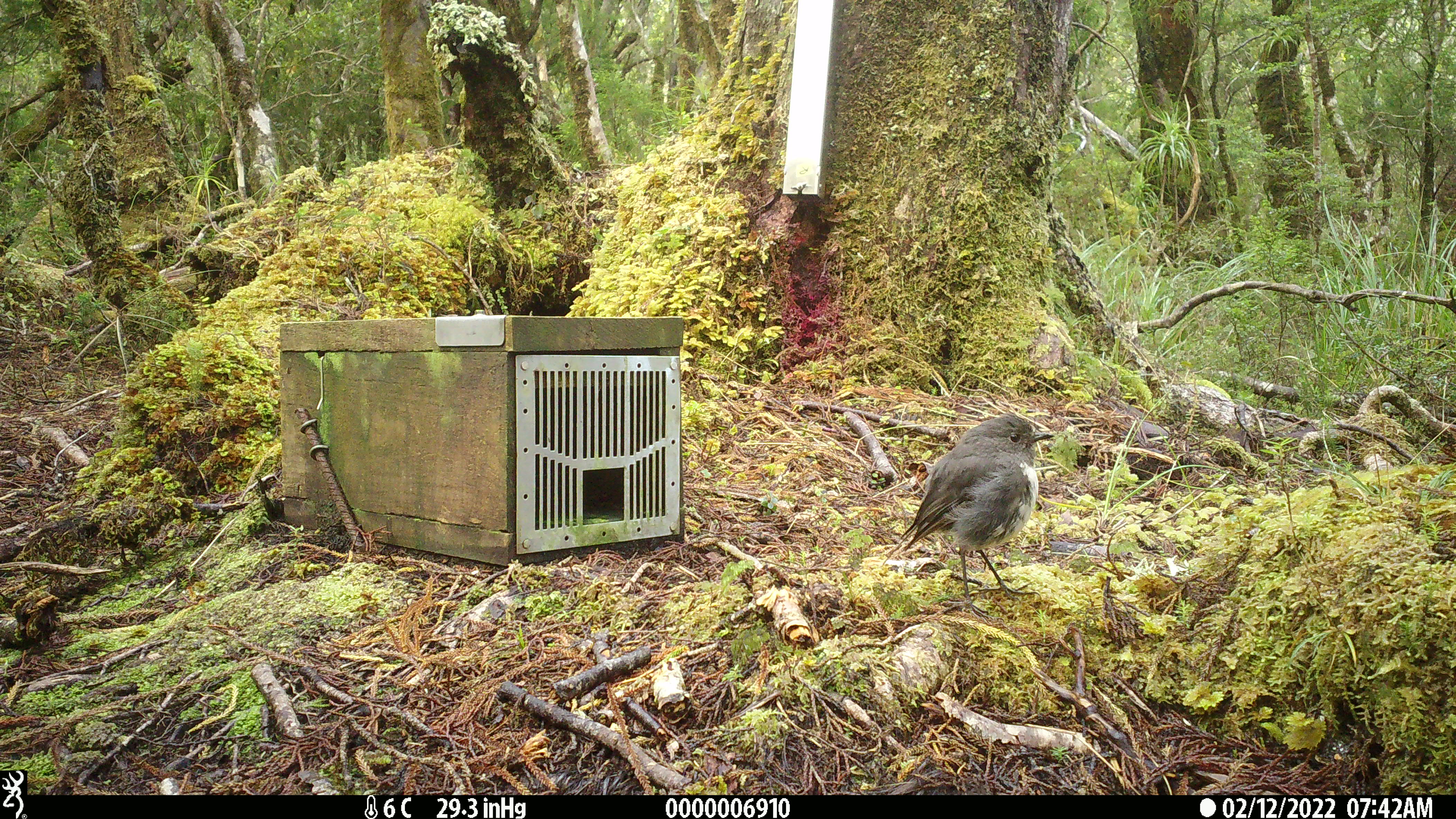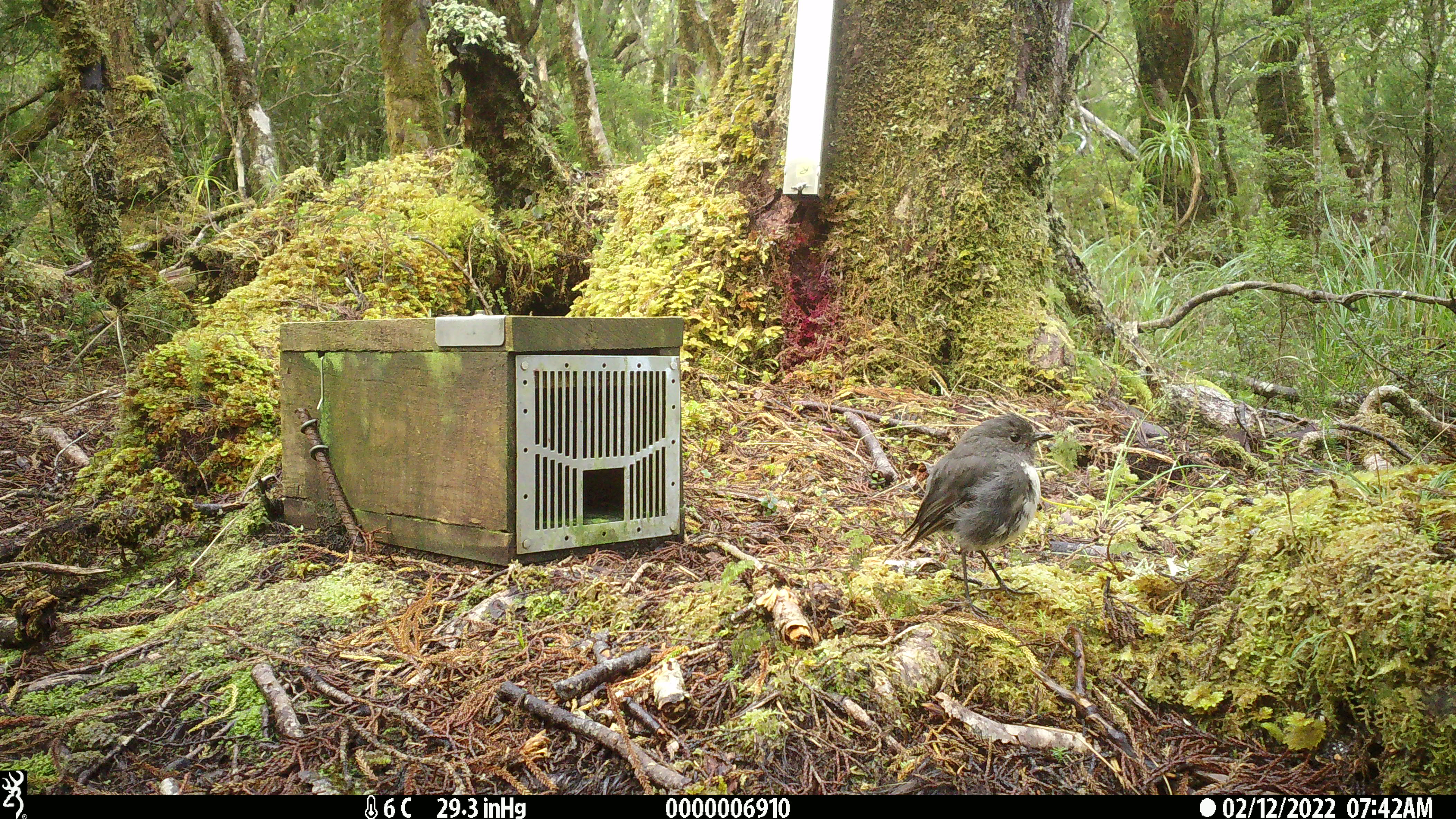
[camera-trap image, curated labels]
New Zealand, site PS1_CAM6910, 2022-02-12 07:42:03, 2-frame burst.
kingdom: Animalia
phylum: Chordata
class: Aves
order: Passeriformes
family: Petroicidae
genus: Petroica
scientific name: Petroica australis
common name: new zealand robin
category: robin